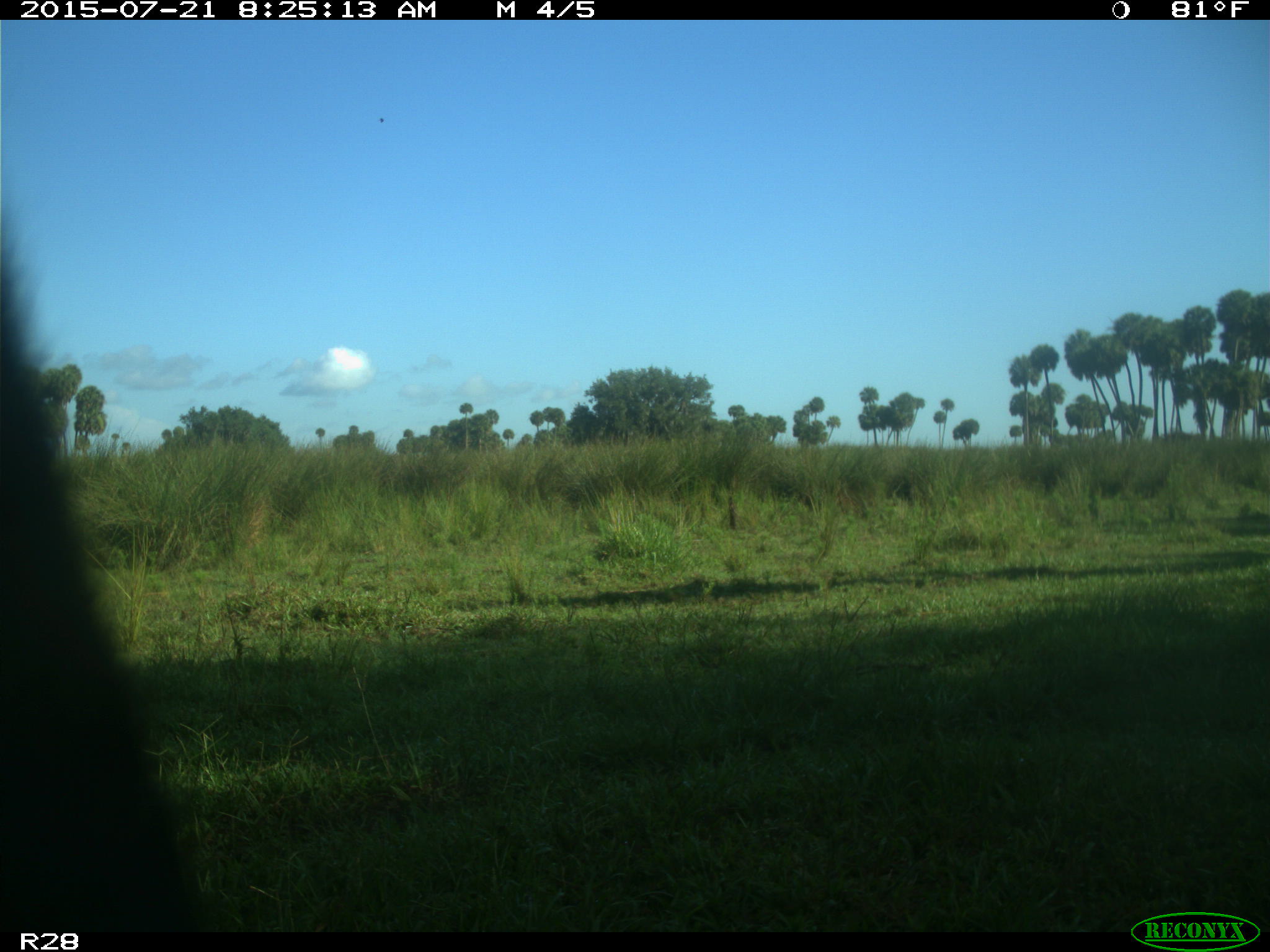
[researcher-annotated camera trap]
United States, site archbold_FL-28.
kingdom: Animalia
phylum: Chordata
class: Mammalia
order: Artiodactyla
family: Bovidae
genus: Bos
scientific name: Bos taurus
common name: domestic cow